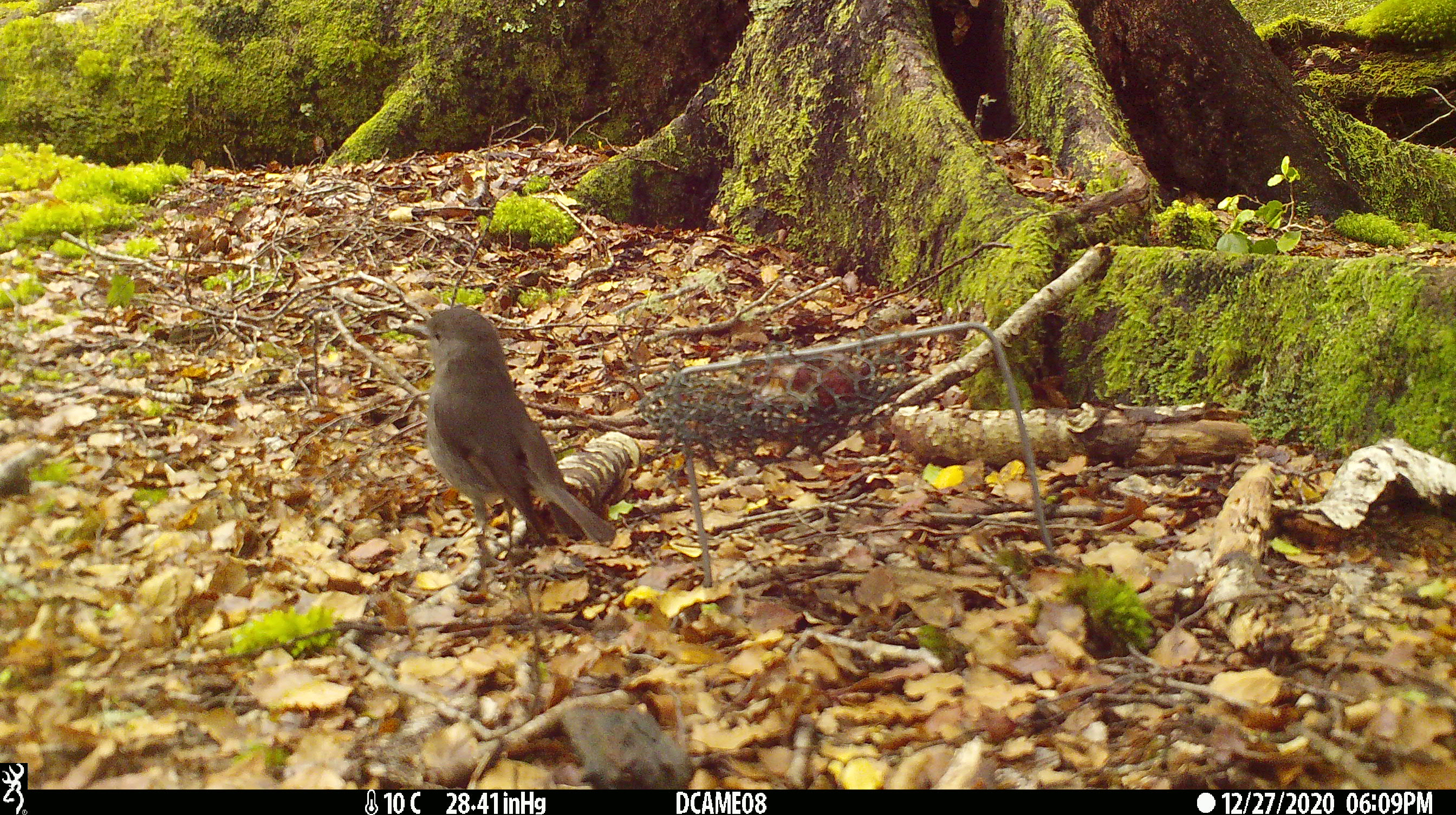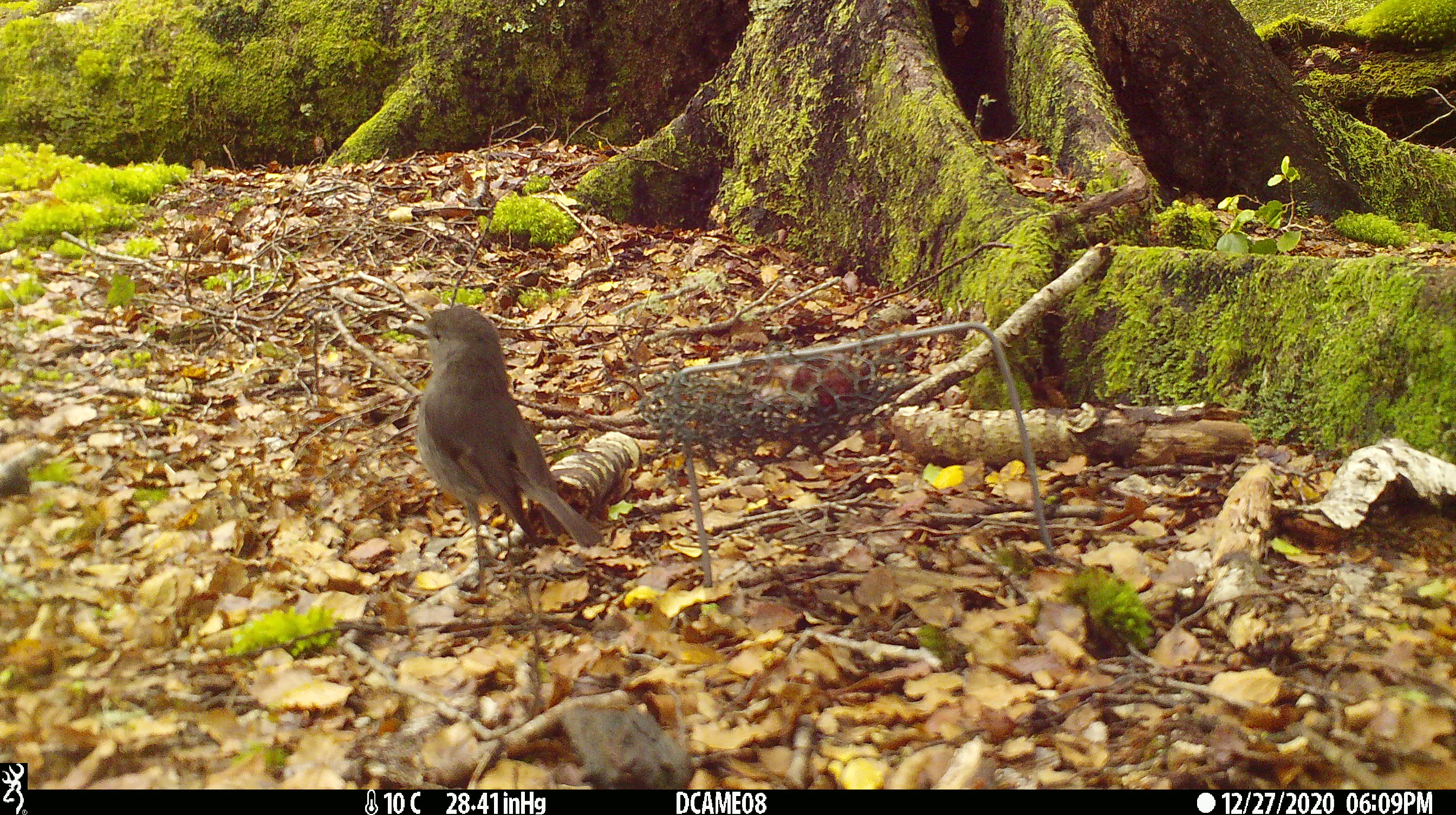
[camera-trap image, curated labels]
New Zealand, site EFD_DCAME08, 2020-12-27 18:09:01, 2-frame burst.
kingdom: Animalia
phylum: Chordata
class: Aves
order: Passeriformes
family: Petroicidae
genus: Petroica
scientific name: Petroica australis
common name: new zealand robin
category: robin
Robin (new zealand robin) (Petroica australis).